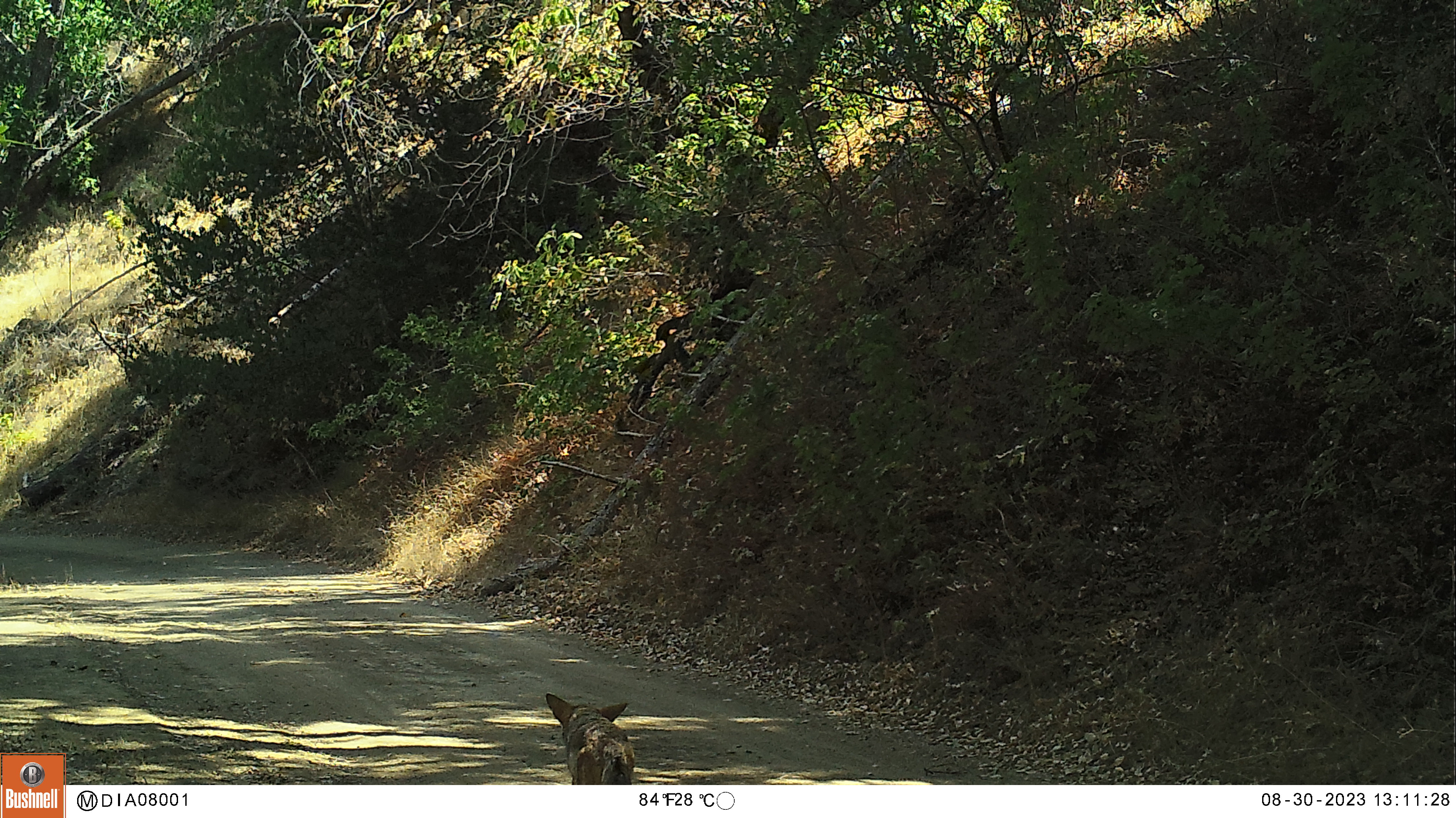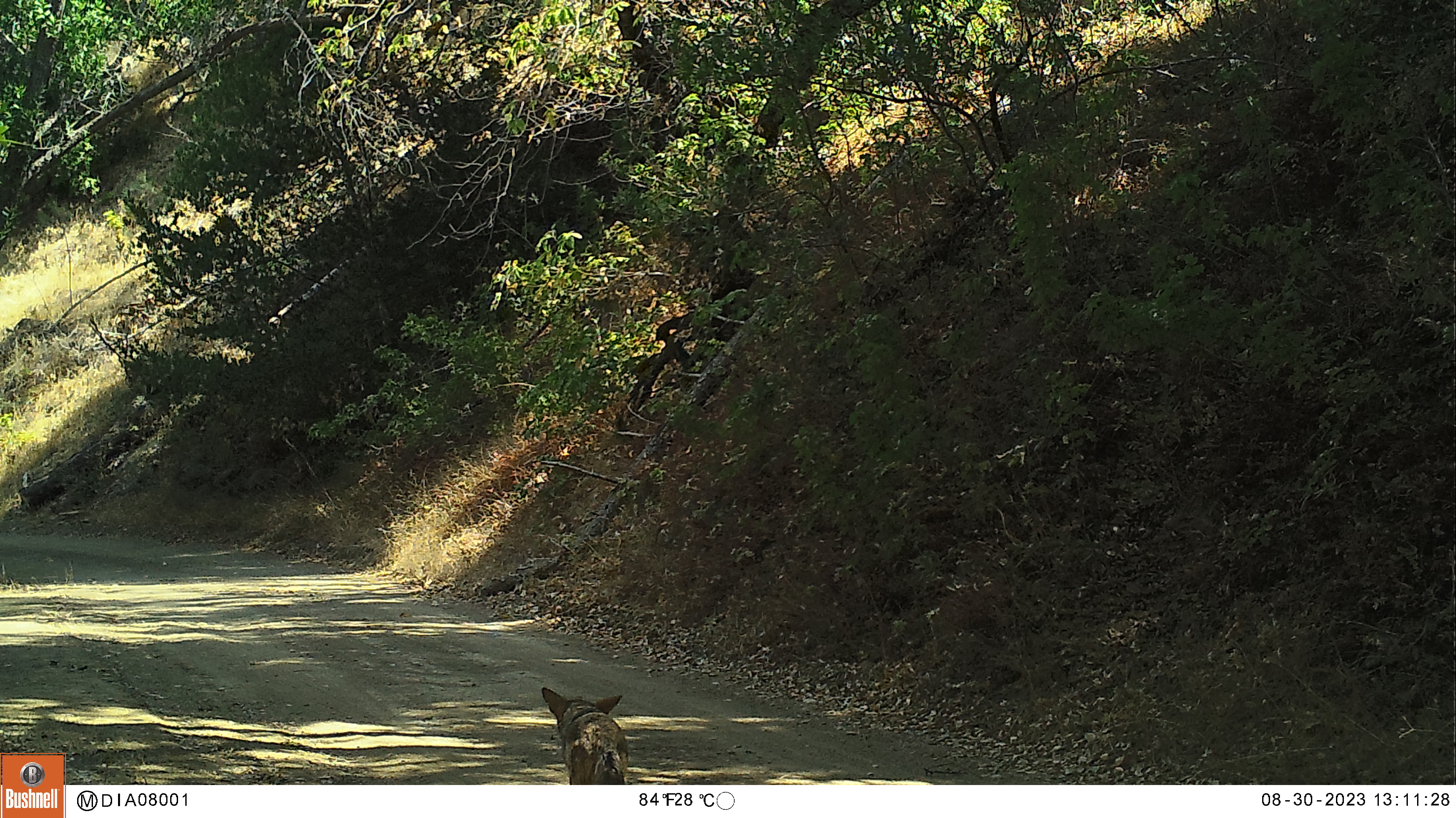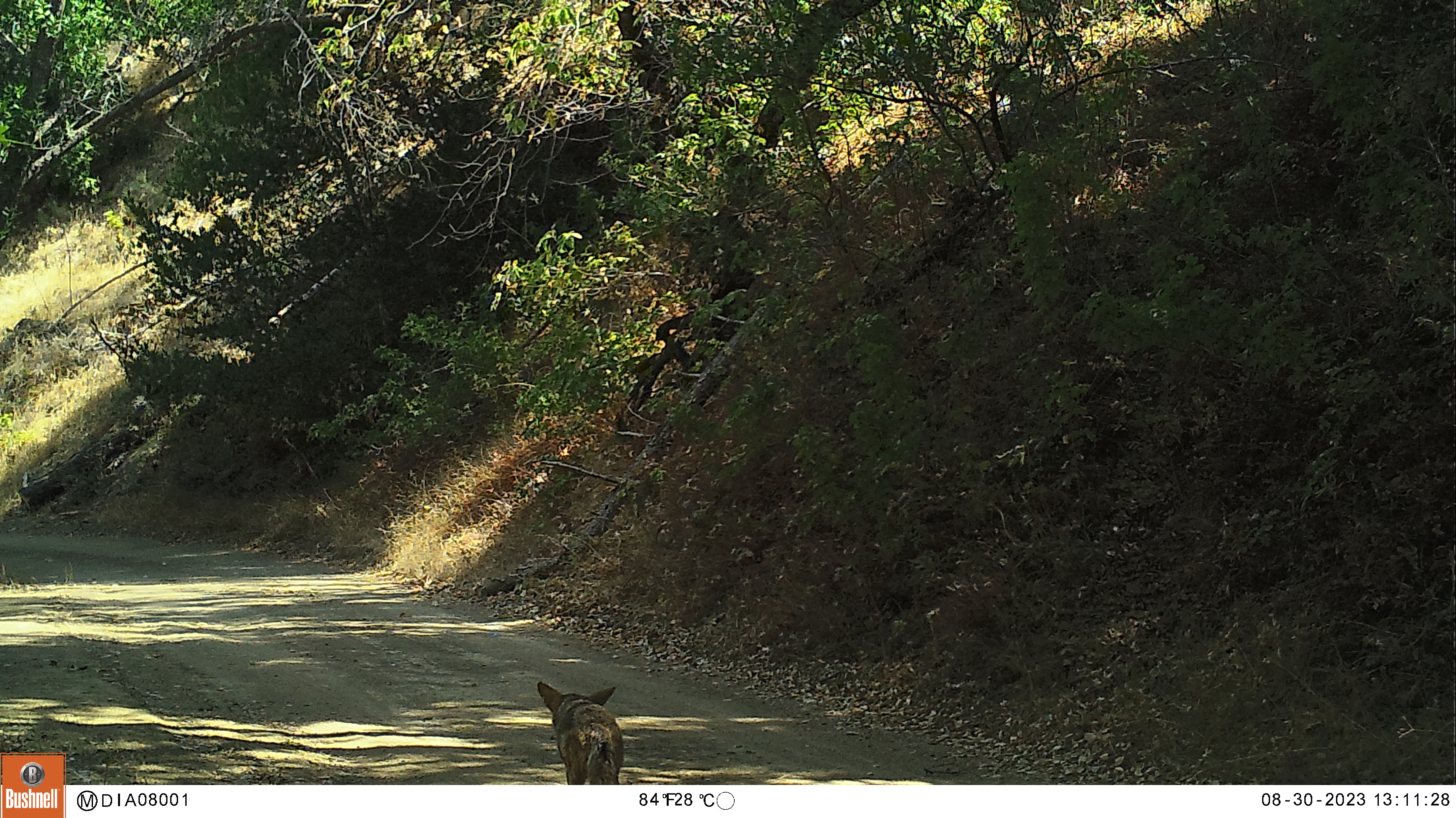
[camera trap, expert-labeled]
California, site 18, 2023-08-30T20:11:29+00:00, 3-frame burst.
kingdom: Animalia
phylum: Chordata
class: Mammalia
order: Carnivora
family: Canidae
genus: Canis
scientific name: Canis latrans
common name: coyote